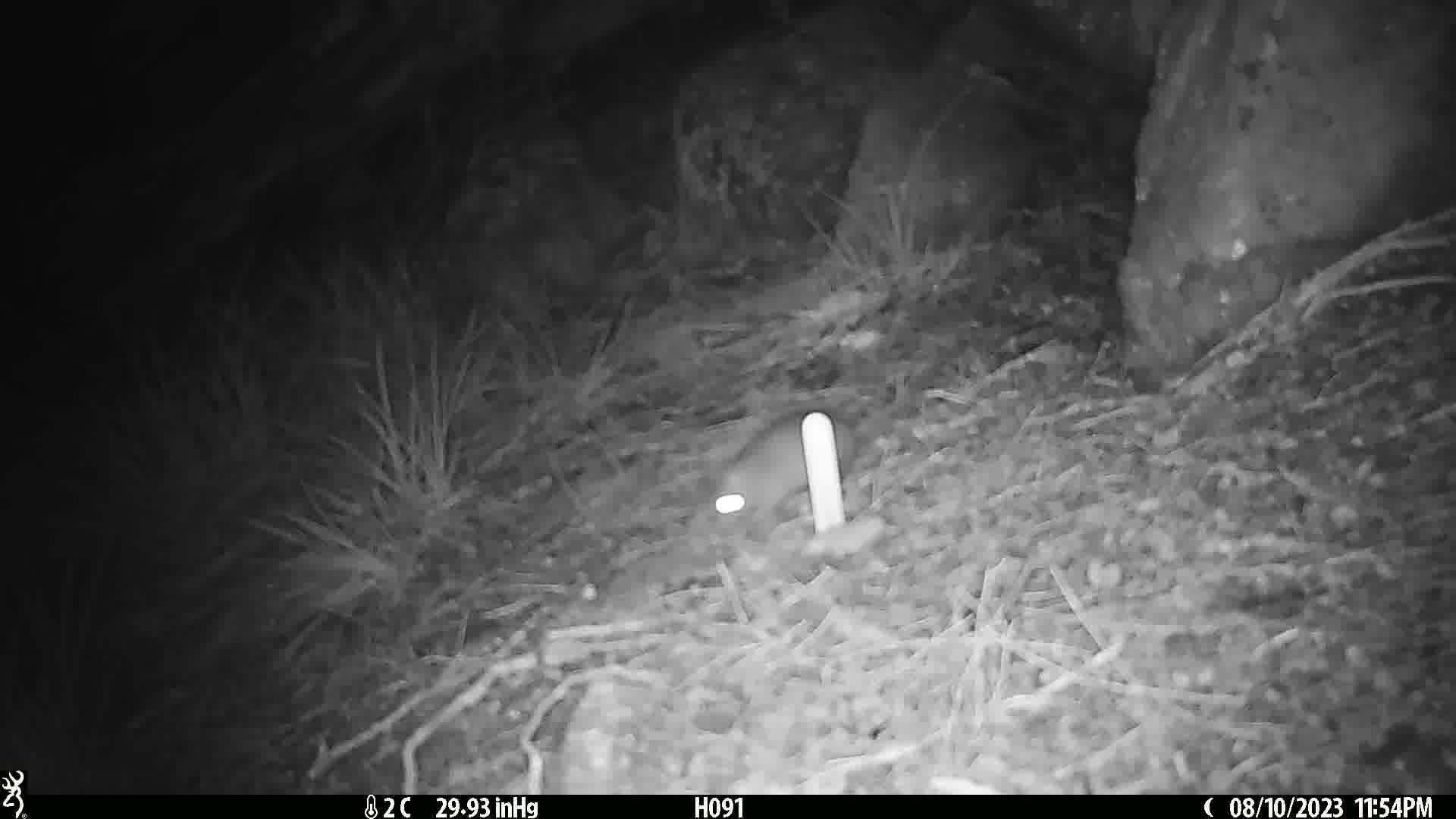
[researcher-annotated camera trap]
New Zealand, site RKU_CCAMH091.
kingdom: Animalia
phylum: Chordata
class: Mammalia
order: Rodentia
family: Muridae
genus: Rattus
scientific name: Rattus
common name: rat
Rat (Rattus).